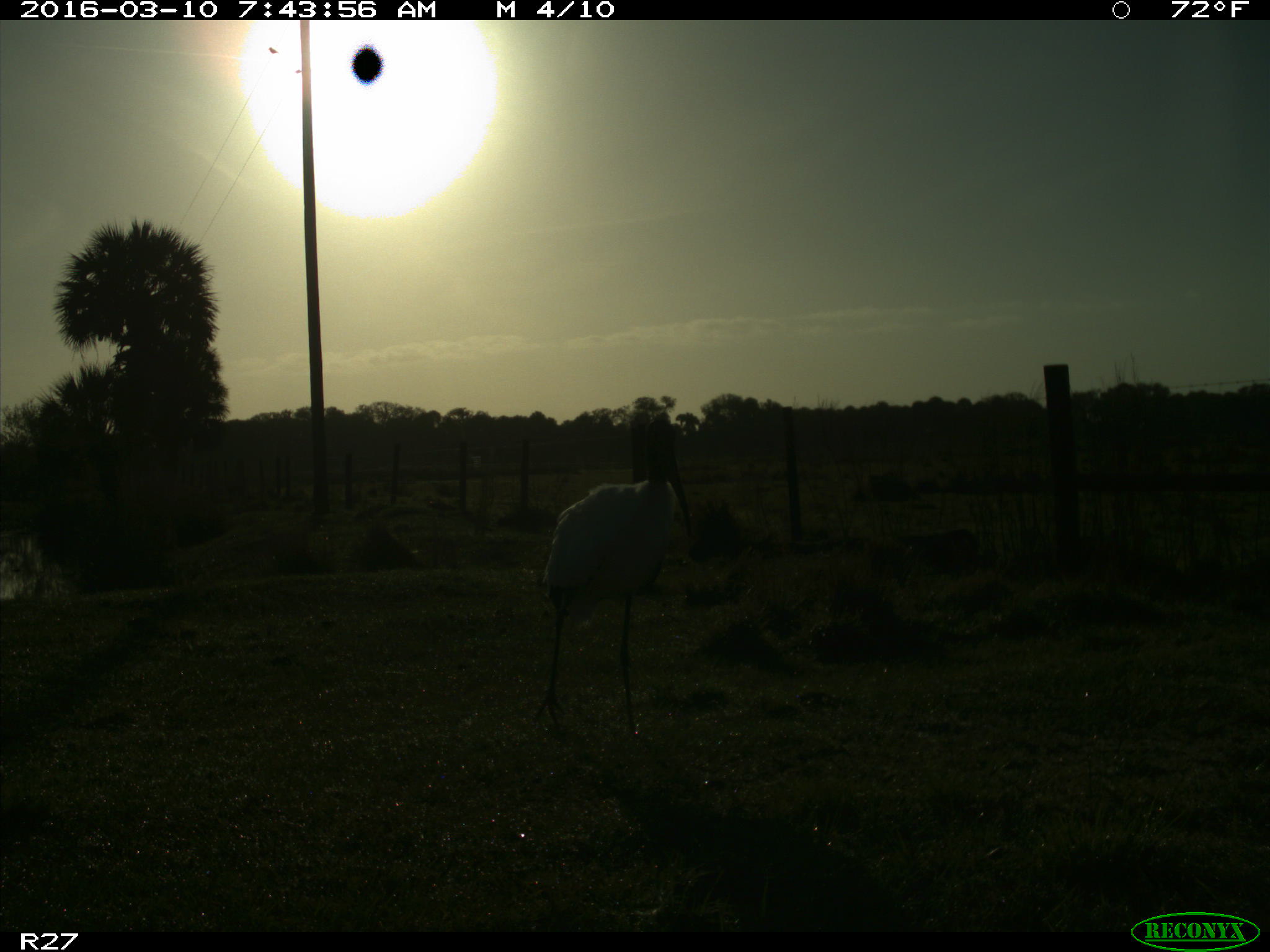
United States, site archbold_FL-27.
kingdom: Animalia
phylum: Chordata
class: Aves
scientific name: Aves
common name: birds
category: unidentified bird